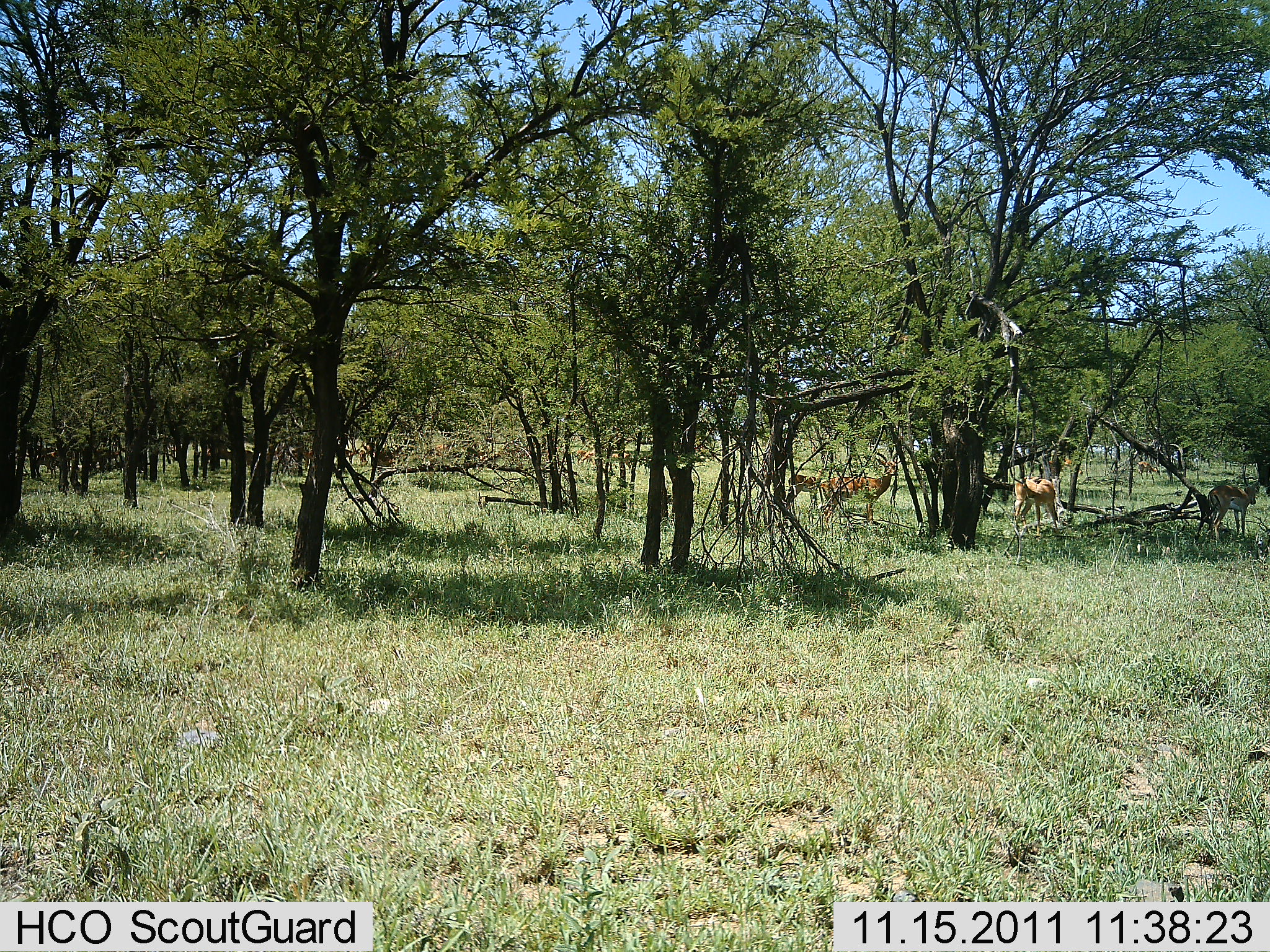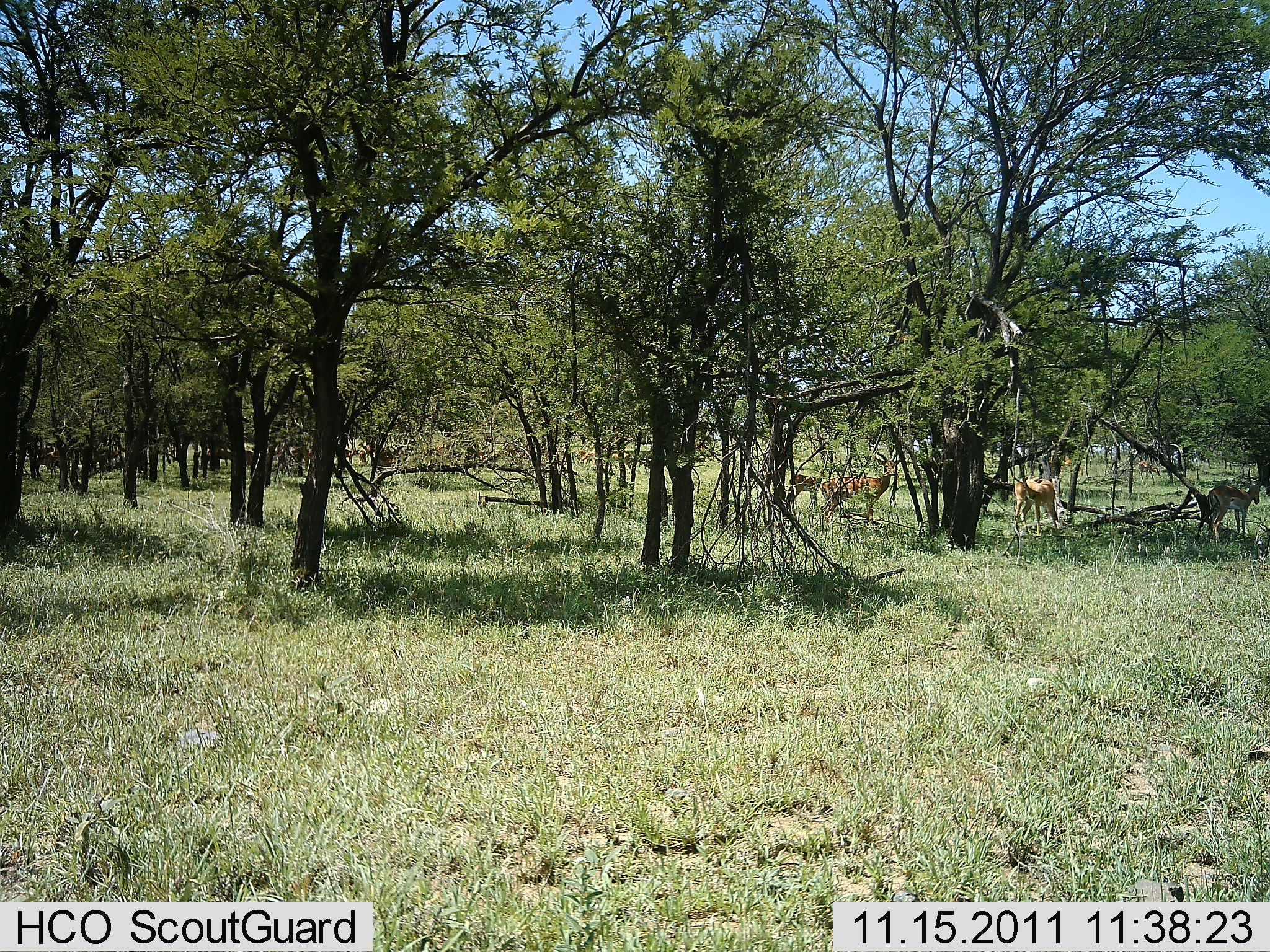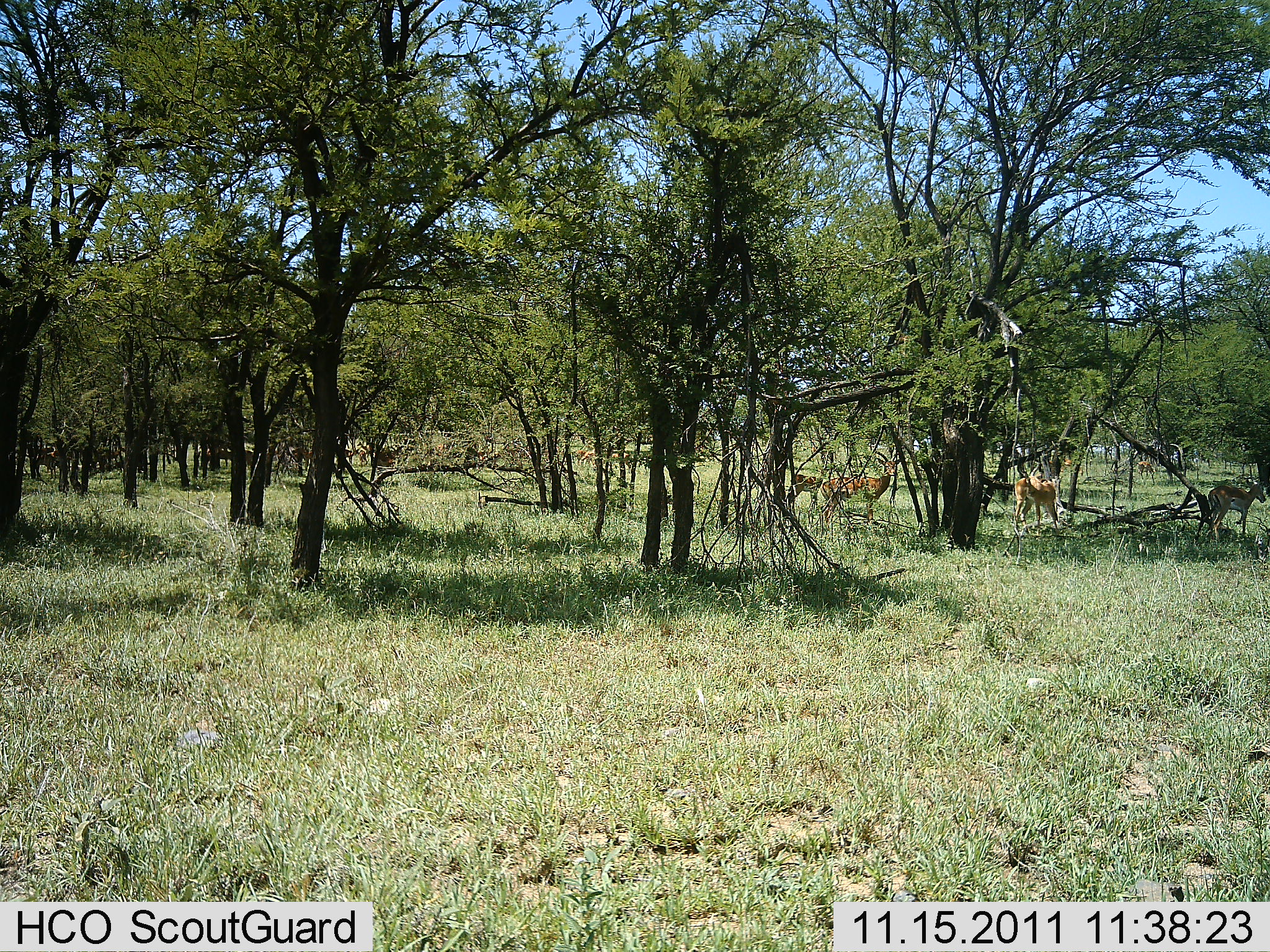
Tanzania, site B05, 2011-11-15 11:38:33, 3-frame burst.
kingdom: Animalia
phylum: Chordata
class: Mammalia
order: Artiodactyla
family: Bovidae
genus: Nanger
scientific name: Nanger granti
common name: grant's gazelle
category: gazellegrants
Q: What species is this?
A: Gazellegrants (grant's gazelle) (Nanger granti).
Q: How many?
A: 4.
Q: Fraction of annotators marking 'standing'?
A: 75%.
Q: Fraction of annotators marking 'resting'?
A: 17%.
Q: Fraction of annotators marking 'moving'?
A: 0%.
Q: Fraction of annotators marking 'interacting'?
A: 0%.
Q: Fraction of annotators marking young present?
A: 0%.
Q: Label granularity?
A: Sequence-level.